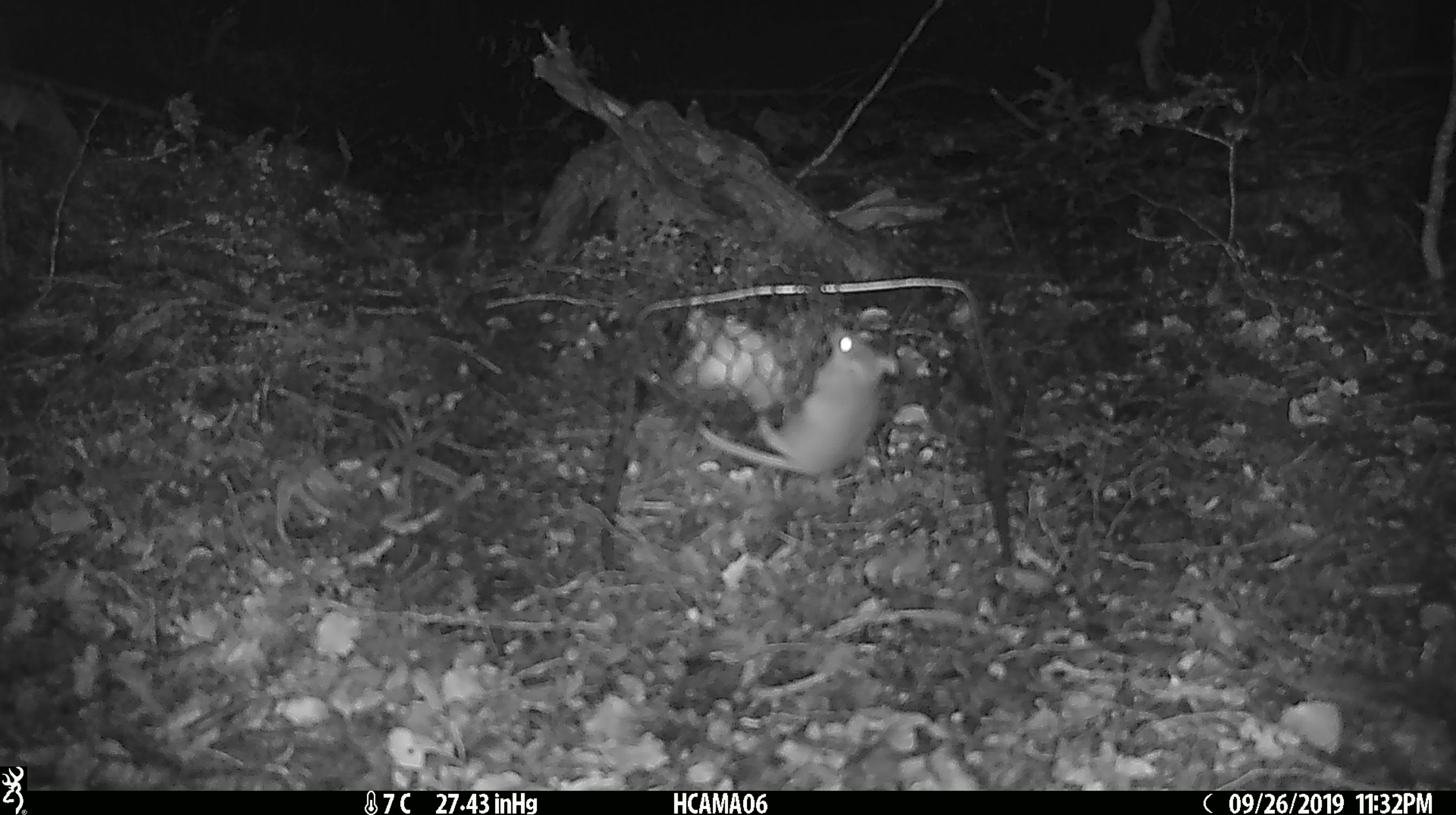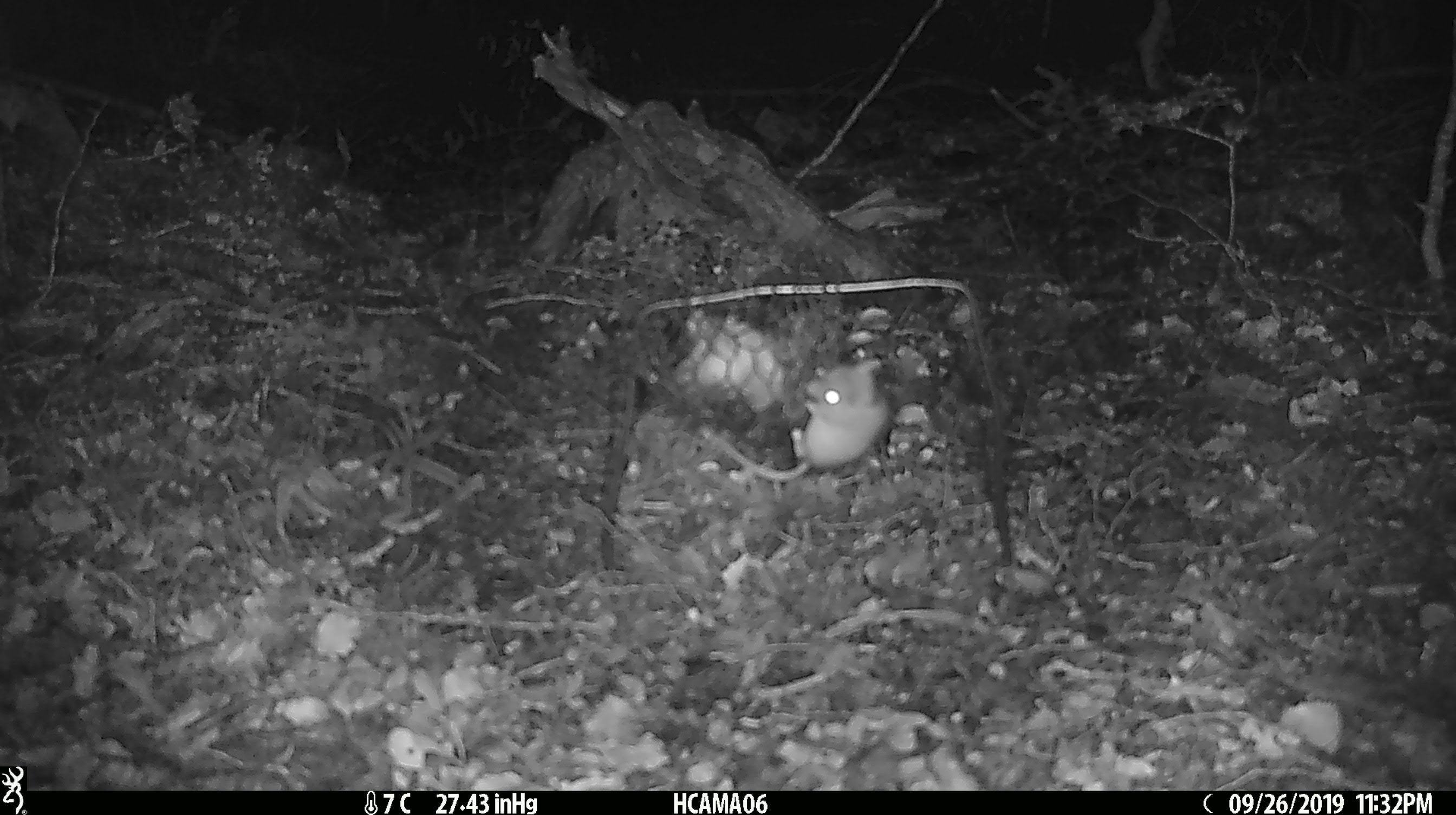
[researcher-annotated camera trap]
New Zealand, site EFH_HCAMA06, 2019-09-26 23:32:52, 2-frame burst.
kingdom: Animalia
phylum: Chordata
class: Mammalia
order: Rodentia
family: Muridae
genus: Mus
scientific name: Mus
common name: mouse